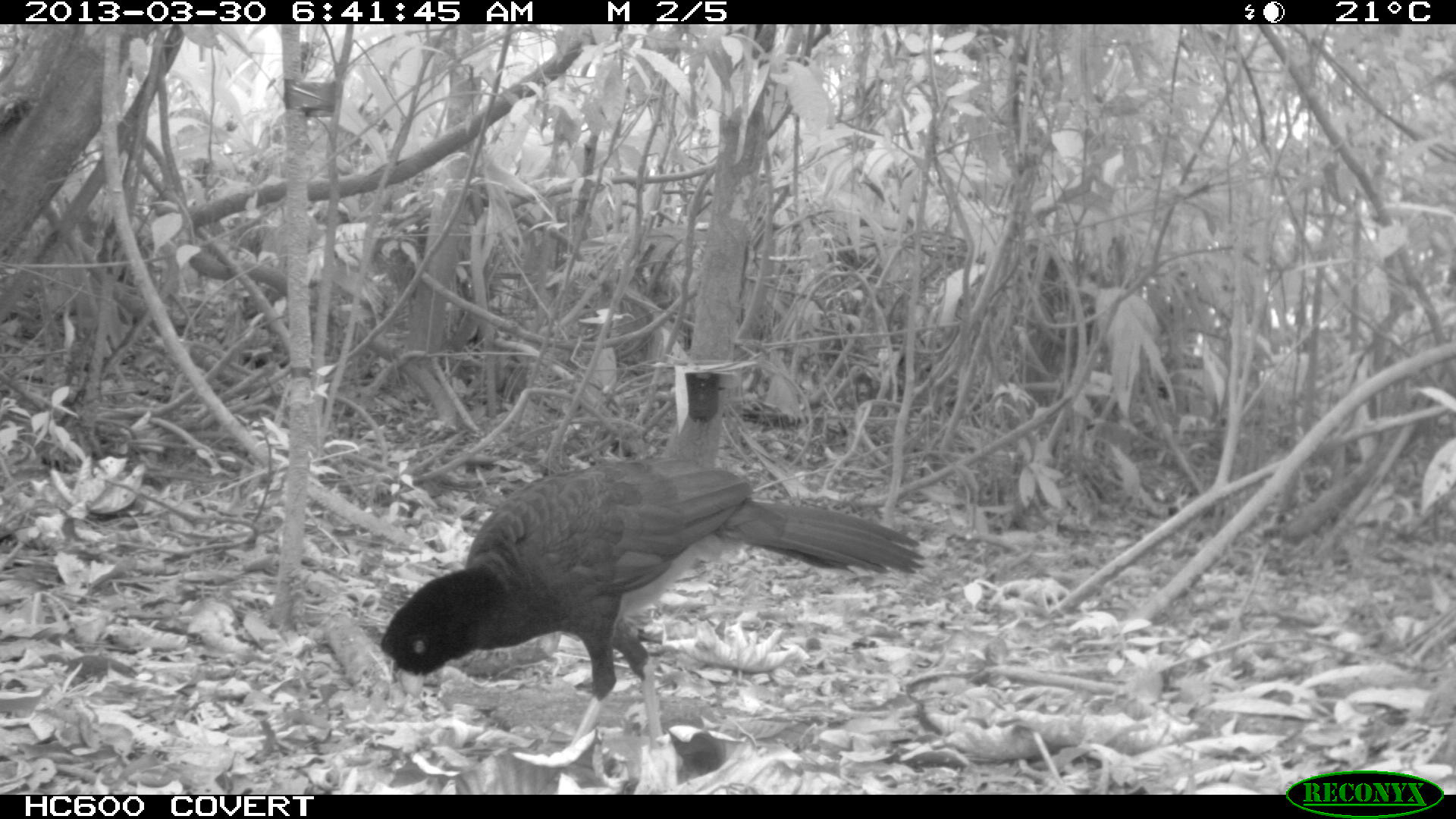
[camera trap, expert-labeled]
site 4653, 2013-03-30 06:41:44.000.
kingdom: Animalia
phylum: Chordata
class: Aves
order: Galliformes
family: Cracidae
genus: Mitu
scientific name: Mitu tomentosum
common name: crestless curassow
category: mitu tomentosa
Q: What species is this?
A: Mitu tomentosa (crestless curassow) (Mitu tomentosum).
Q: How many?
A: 1.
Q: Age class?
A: Adult.